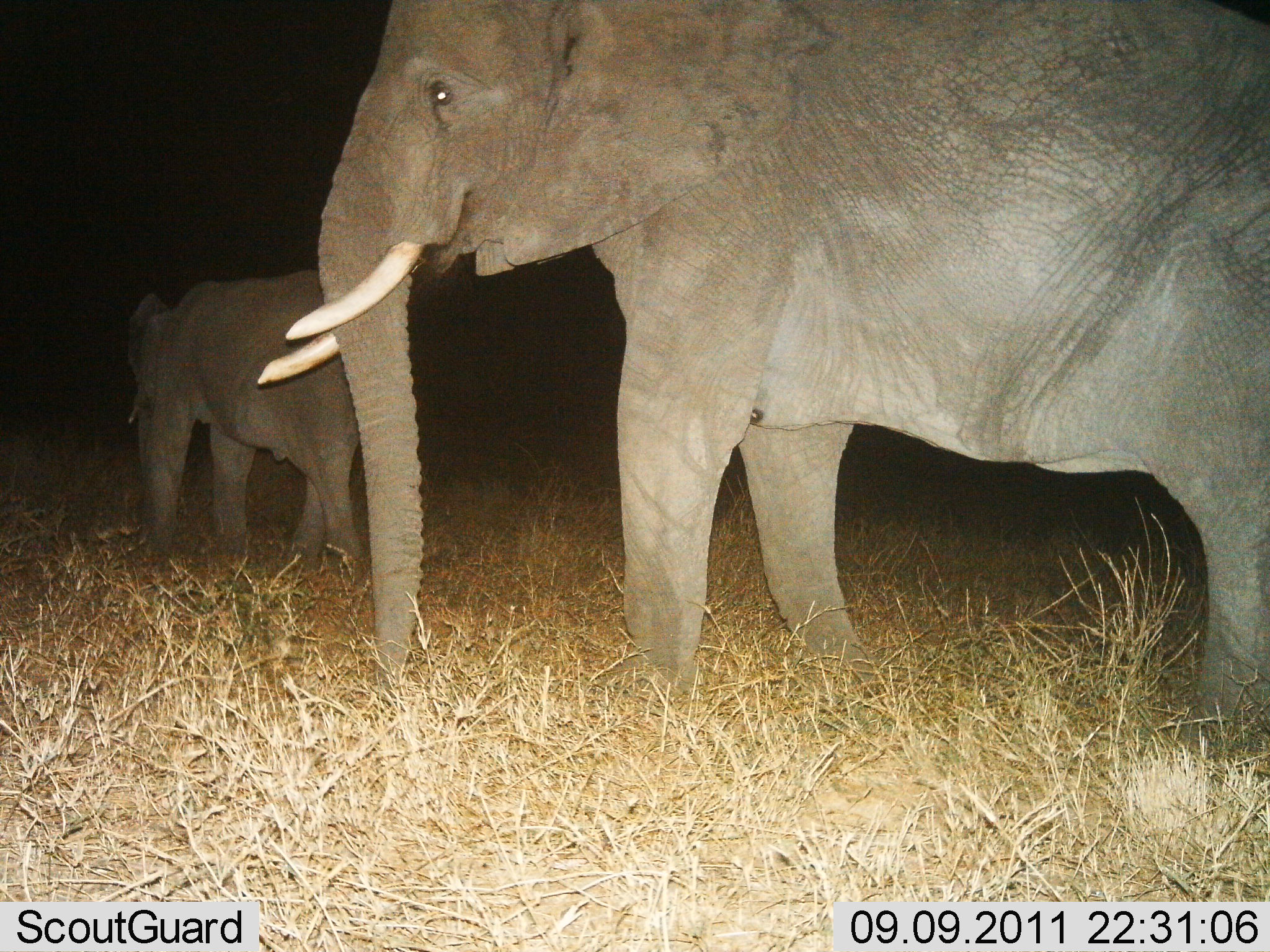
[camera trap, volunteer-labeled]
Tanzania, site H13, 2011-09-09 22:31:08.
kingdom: Animalia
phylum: Chordata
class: Mammalia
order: Proboscidea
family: Elephantidae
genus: Loxodonta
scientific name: Loxodonta africana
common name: african bush elephant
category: elephant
Elephant (african bush elephant) (Loxodonta africana), count 2. Behavior (volunteer vote fractions): standing 50%, resting 0%, moving 57%, interacting 0%. Young present (vote fraction): 29%. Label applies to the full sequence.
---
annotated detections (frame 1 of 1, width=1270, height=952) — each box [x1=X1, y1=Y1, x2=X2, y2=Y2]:
animal: [x1=248, y1=0, x2=1269, y2=767]; [x1=118, y1=268, x2=370, y2=581]